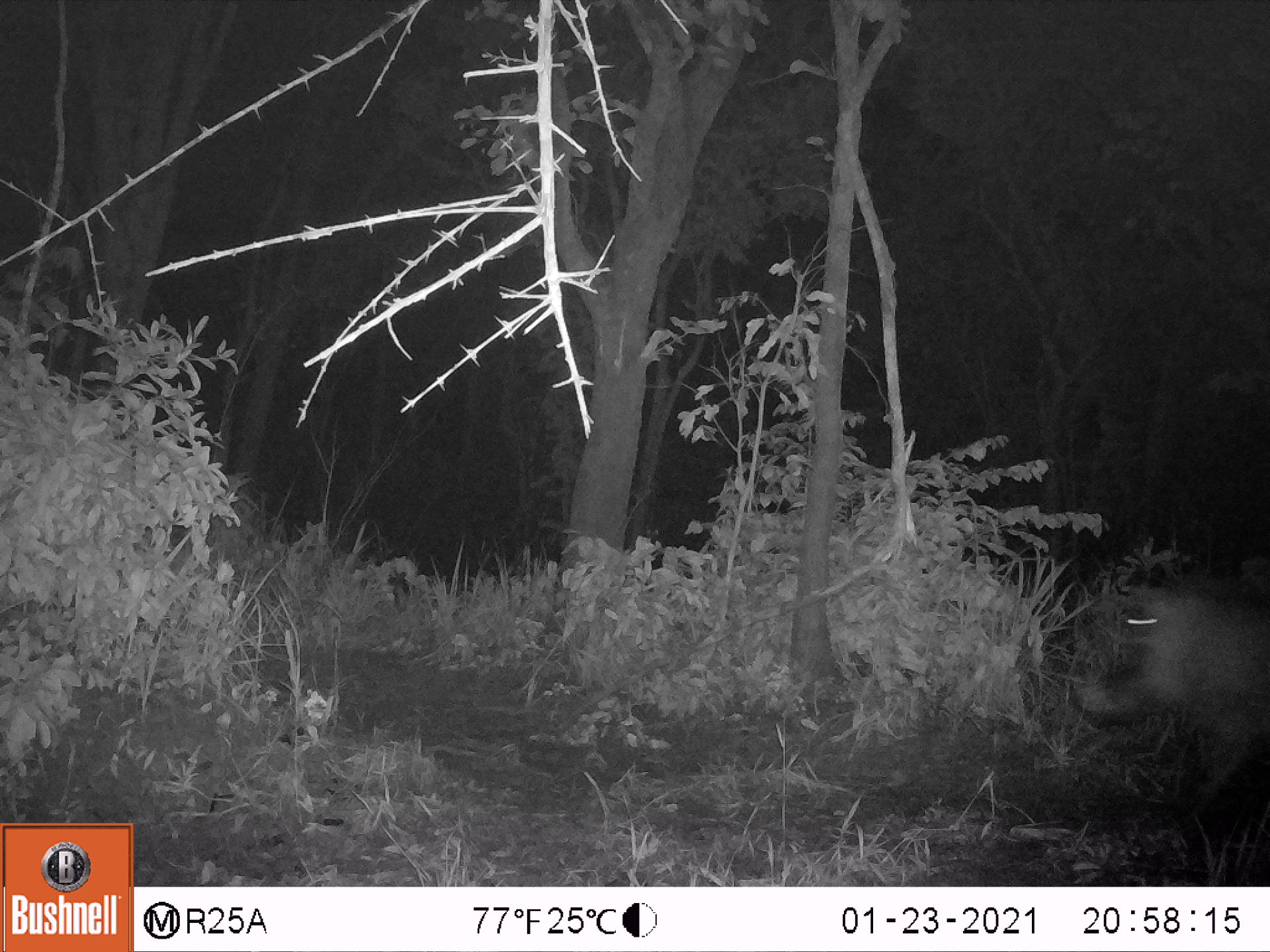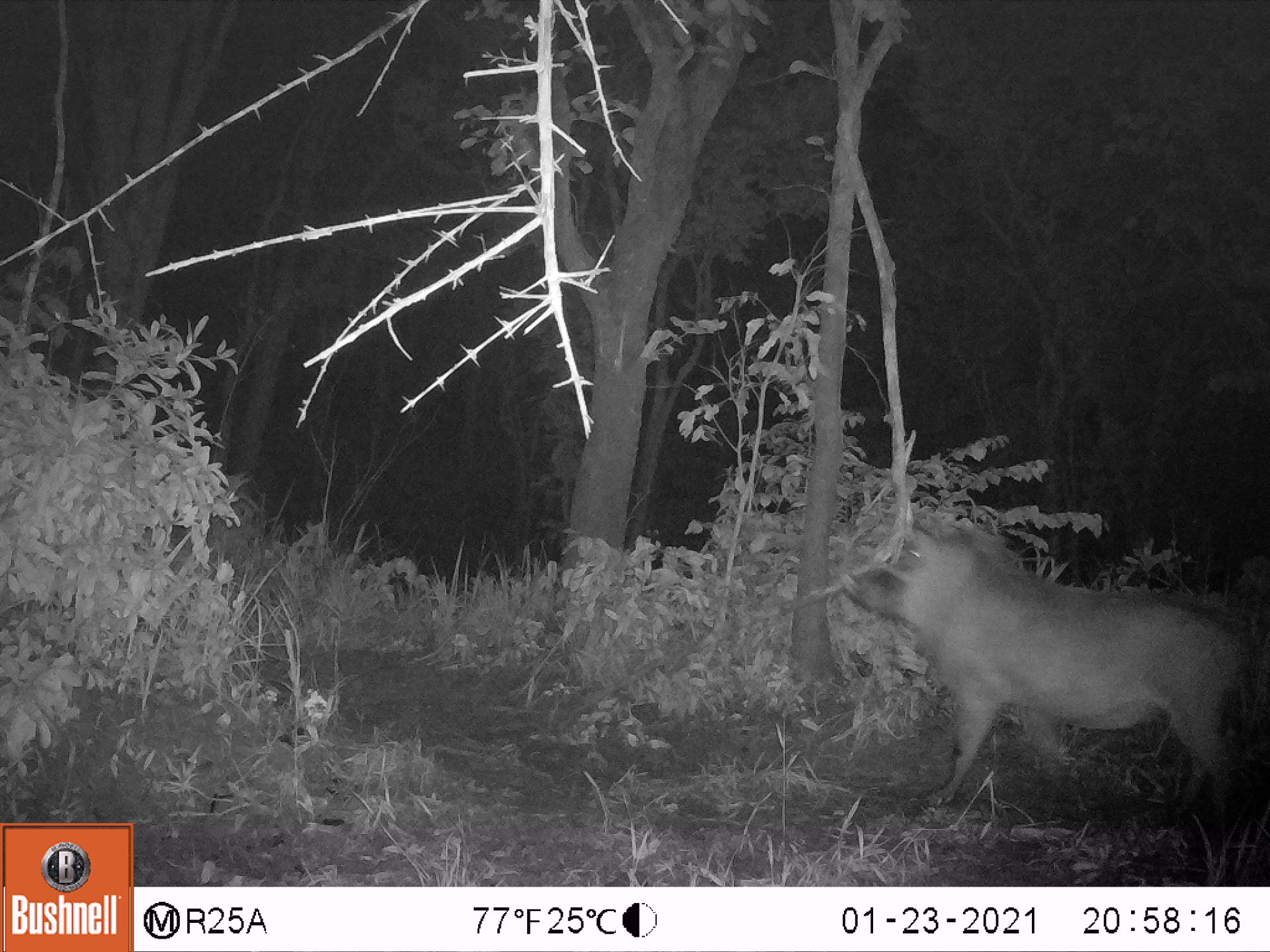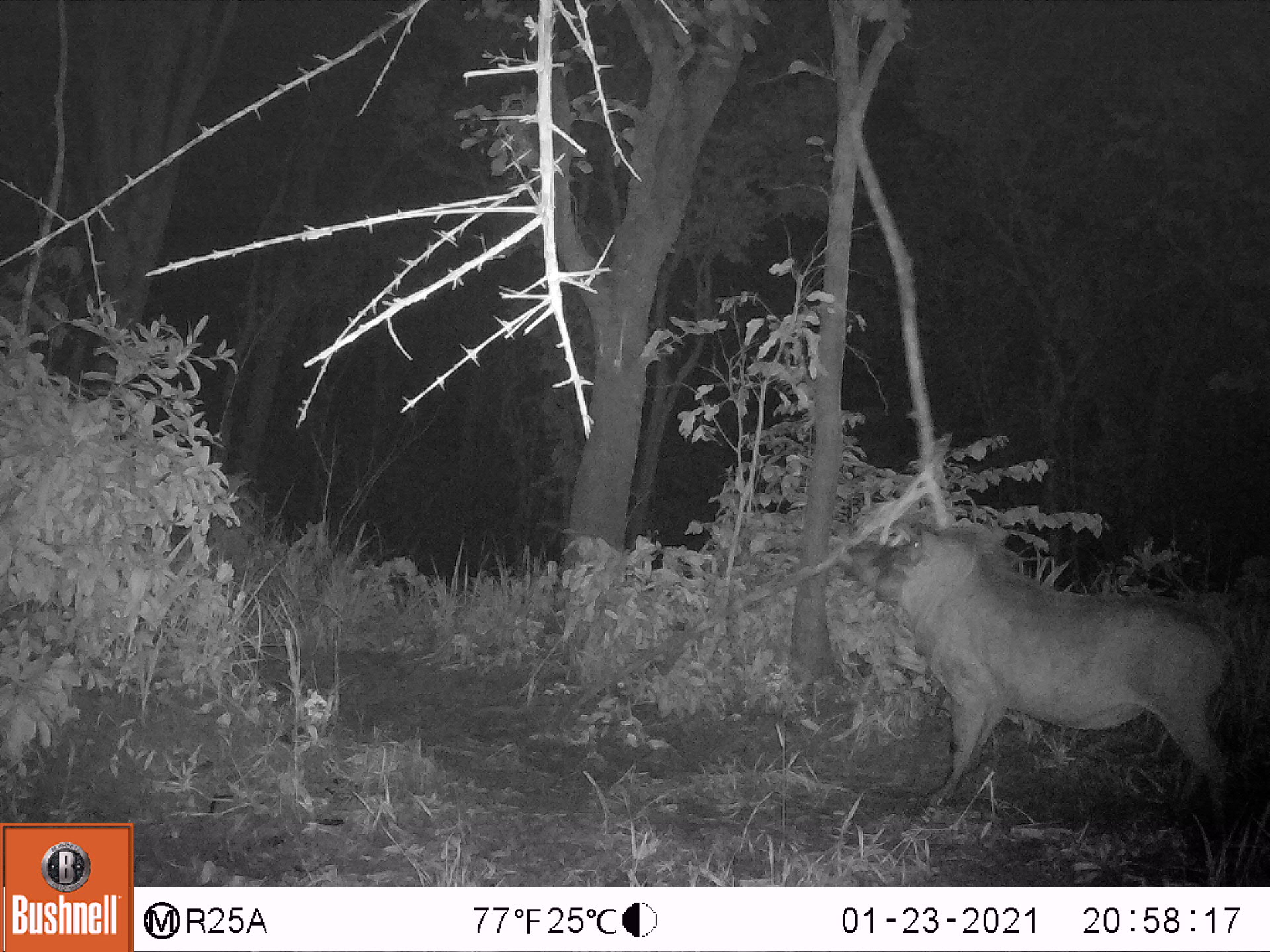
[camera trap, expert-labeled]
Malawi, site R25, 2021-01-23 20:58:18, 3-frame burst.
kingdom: Animalia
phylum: Chordata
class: Mammalia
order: Artiodactyla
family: Suidae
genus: Phacochoerus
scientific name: Phacochoerus africanus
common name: common warthog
Common warthog (Phacochoerus africanus), count 1.